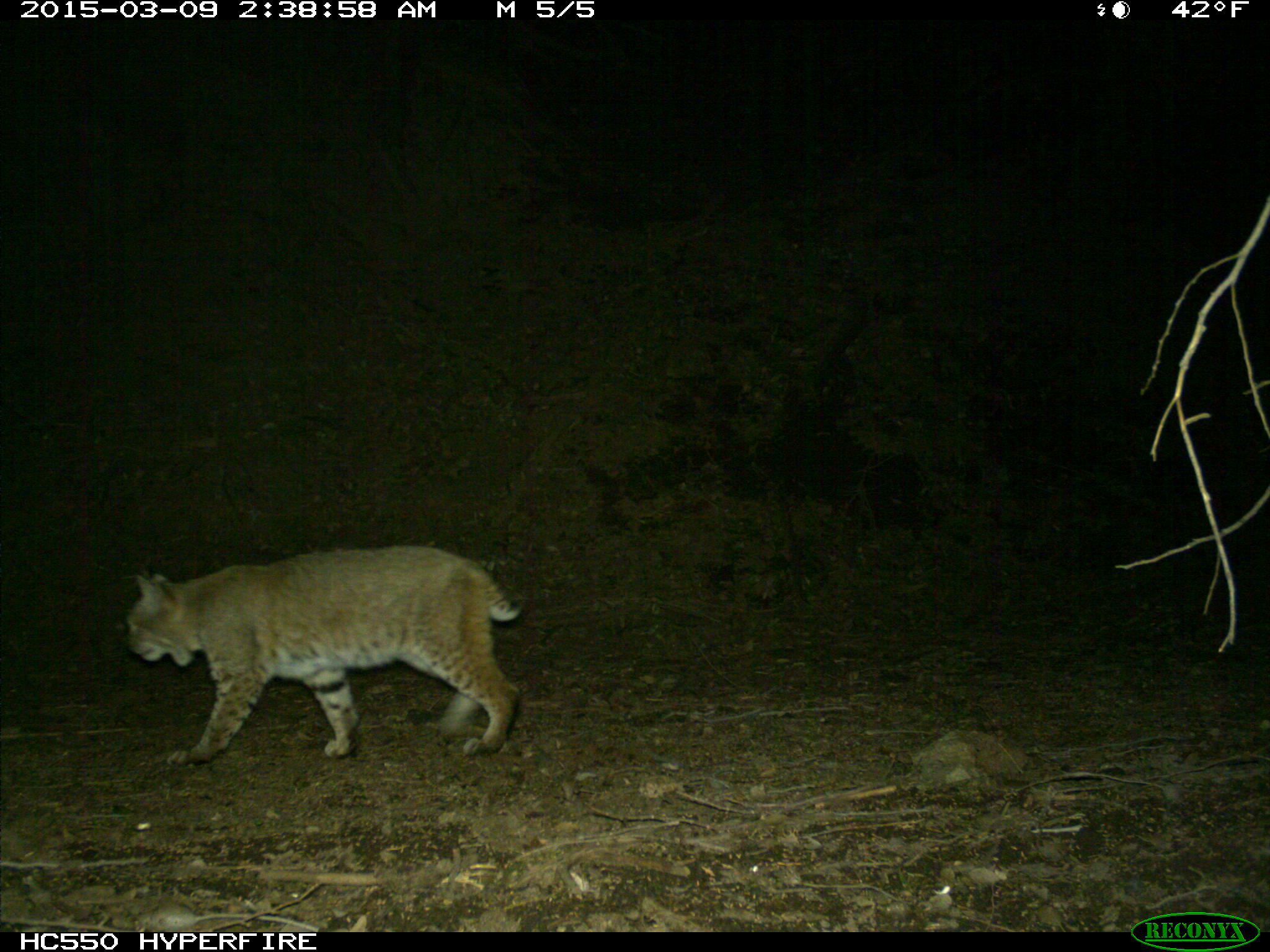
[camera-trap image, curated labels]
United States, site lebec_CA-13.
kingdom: Animalia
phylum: Chordata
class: Mammalia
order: Carnivora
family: Felidae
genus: Lynx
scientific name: Lynx rufus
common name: bobcat